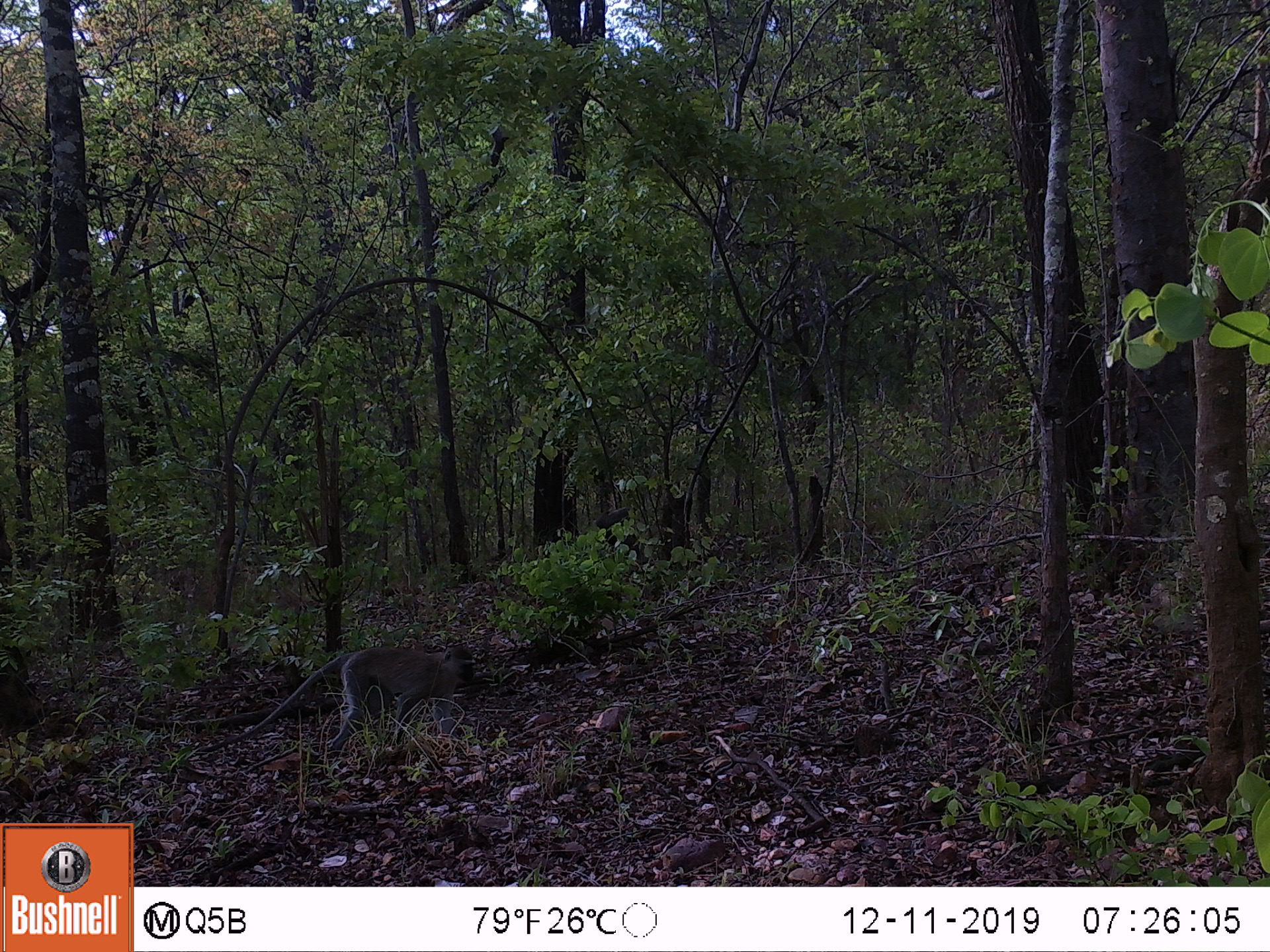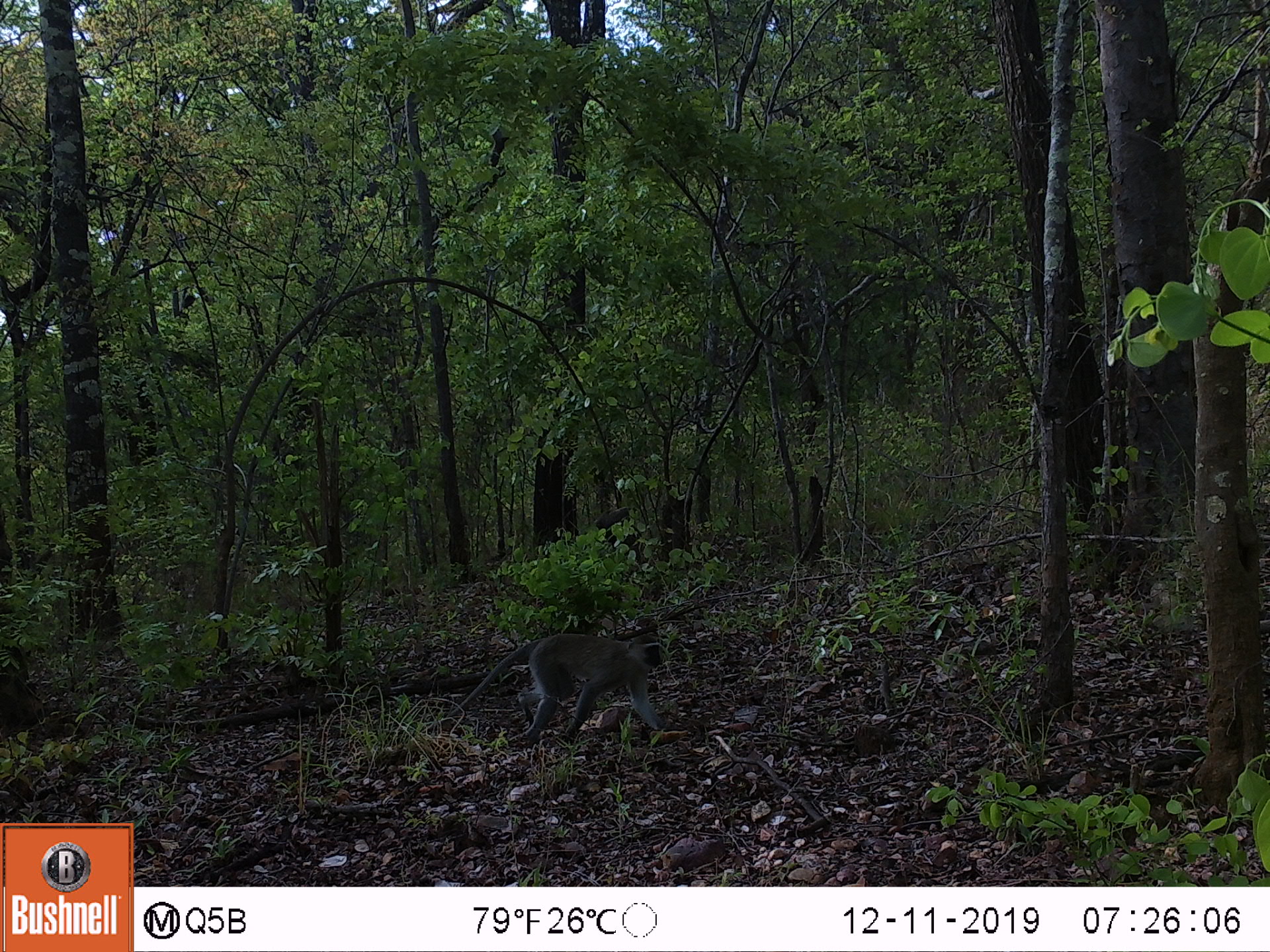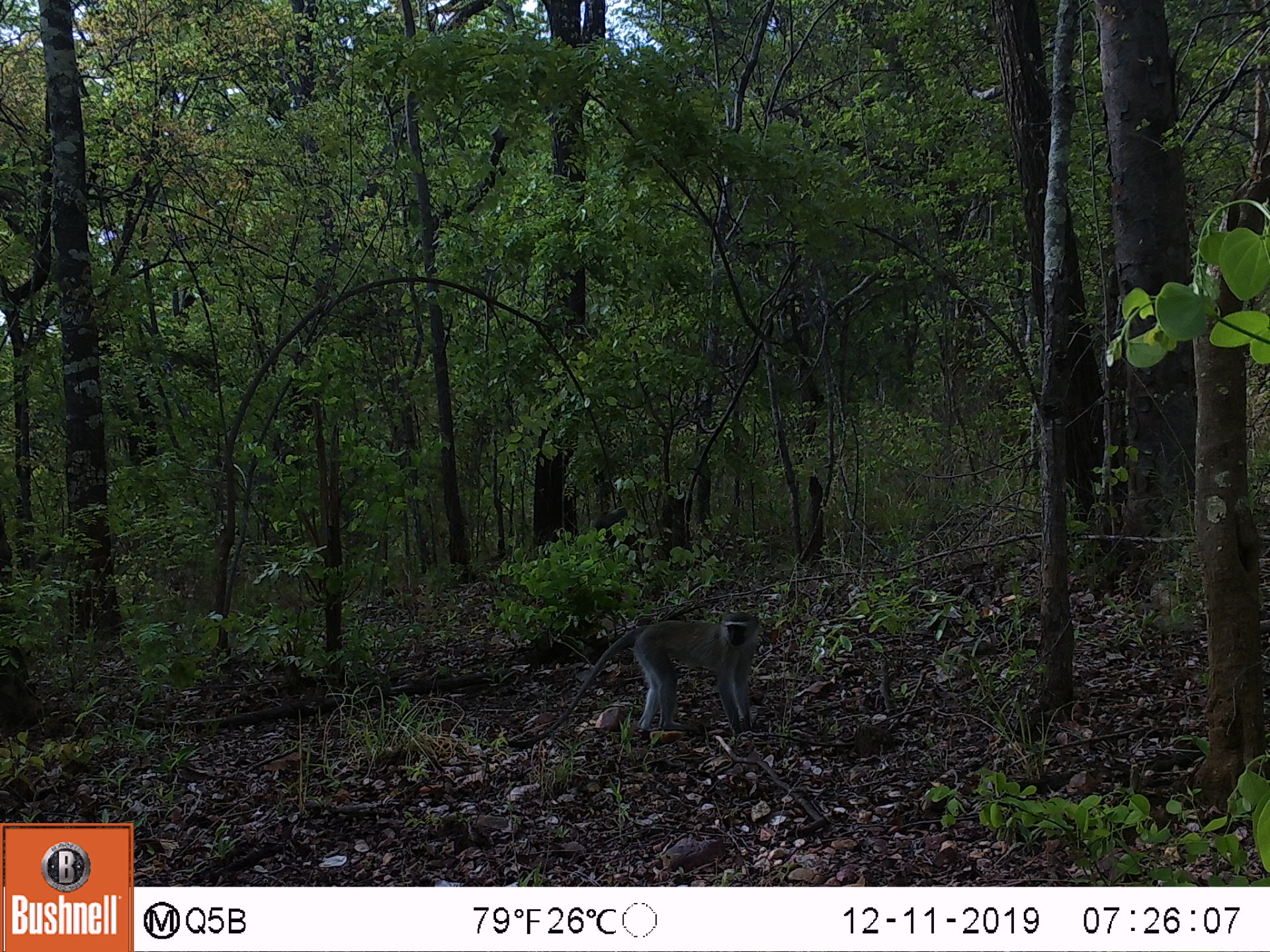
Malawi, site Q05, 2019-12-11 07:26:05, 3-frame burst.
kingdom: Animalia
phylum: Chordata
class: Mammalia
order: Primates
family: Cercopithecidae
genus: Chlorocebus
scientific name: Chlorocebus pygerythrus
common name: vervet monkey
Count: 1.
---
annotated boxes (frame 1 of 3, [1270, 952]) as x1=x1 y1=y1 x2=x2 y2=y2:
vervet monkey: x1=190 y1=636 x2=491 y2=752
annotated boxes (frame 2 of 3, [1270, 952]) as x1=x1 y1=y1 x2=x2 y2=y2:
vervet monkey: x1=401 y1=619 x2=703 y2=732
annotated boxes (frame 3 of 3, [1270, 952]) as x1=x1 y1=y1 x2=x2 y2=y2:
vervet monkey: x1=529 y1=607 x2=767 y2=740